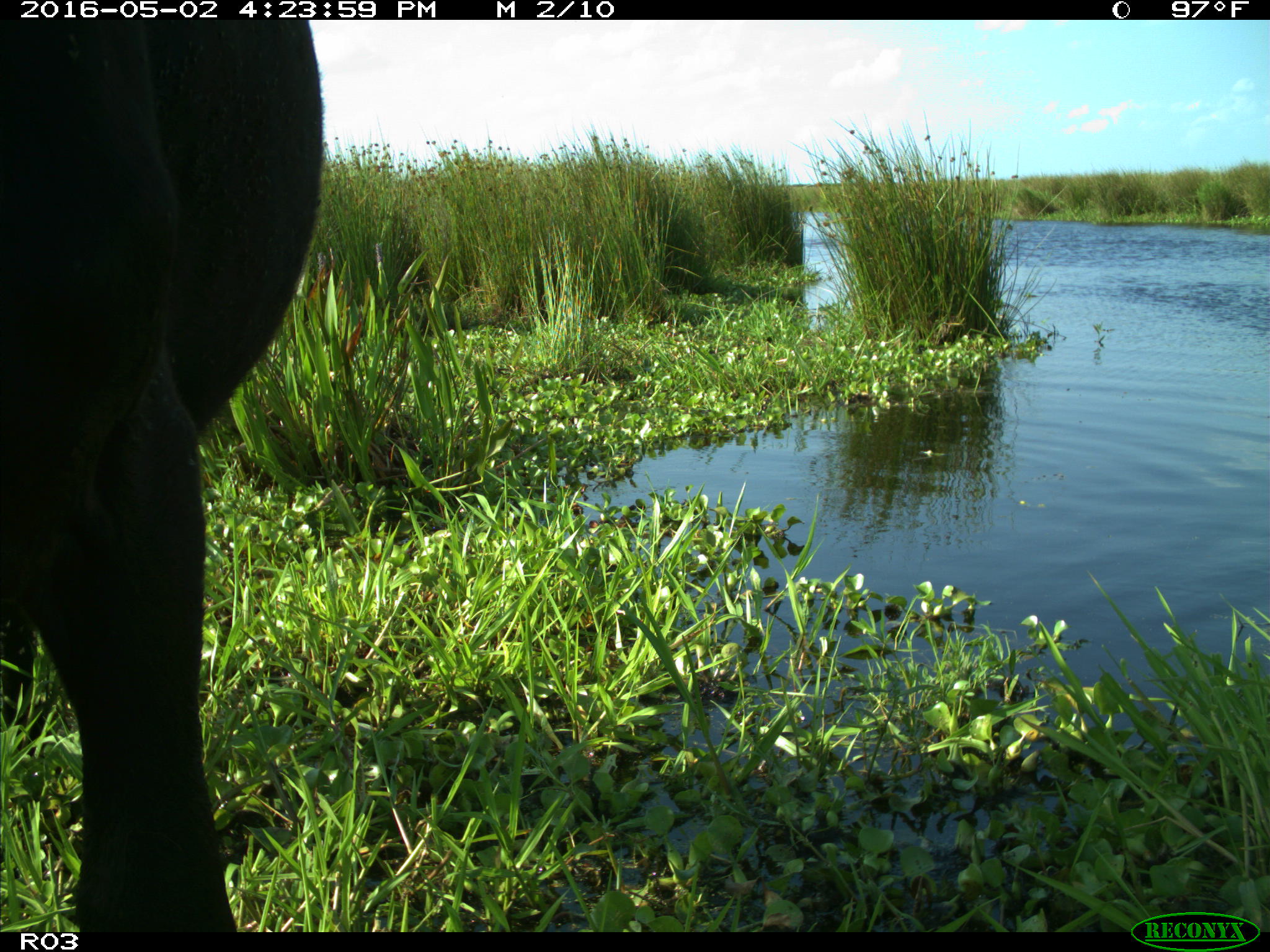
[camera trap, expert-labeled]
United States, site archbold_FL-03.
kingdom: Animalia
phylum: Chordata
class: Mammalia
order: Artiodactyla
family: Bovidae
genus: Bos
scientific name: Bos taurus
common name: domestic cow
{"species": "Bos taurus (domestic cow)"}